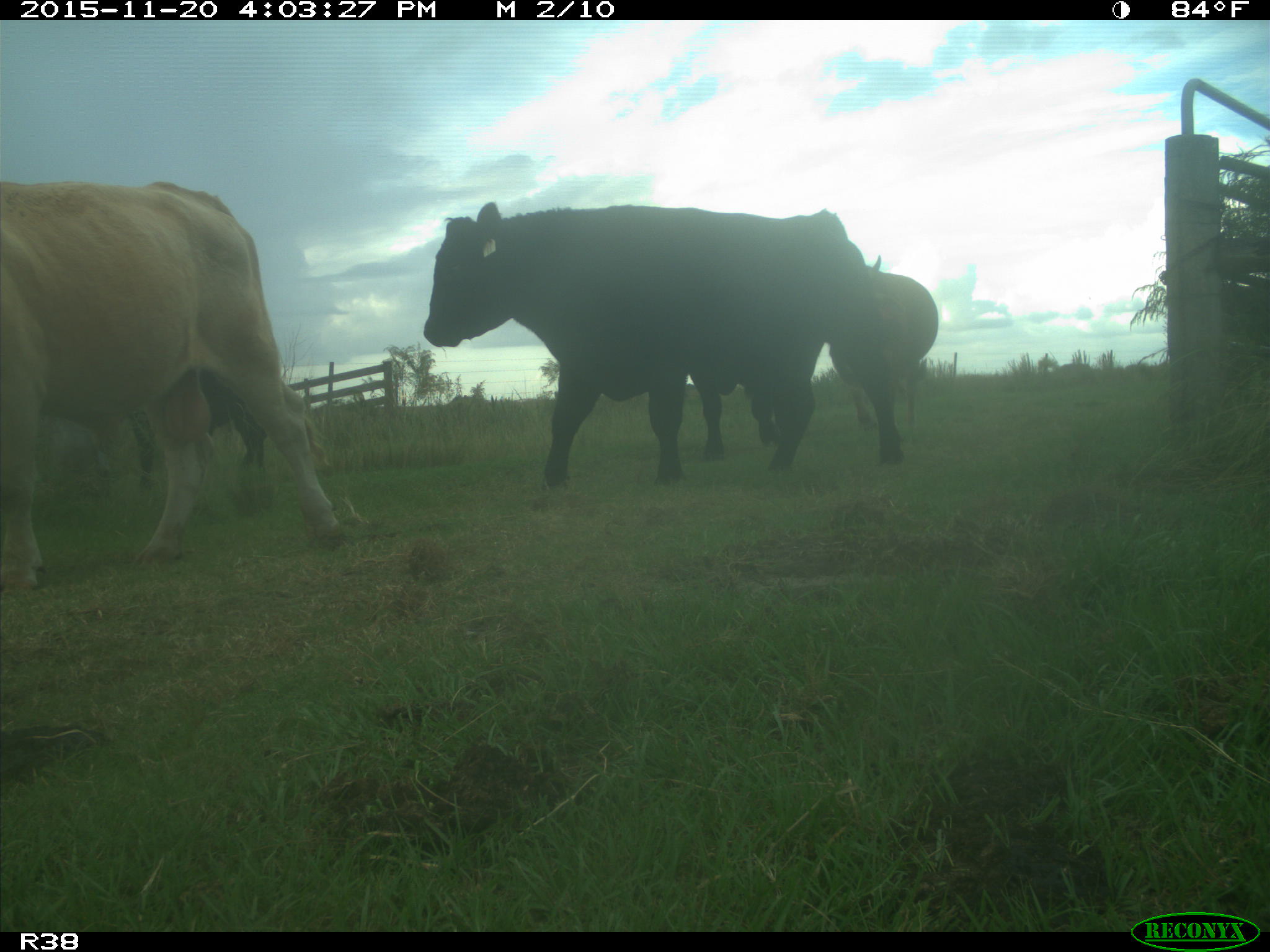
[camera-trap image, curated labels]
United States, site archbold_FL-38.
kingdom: Animalia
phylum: Chordata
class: Mammalia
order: Artiodactyla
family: Bovidae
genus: Bos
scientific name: Bos taurus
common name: domestic cow